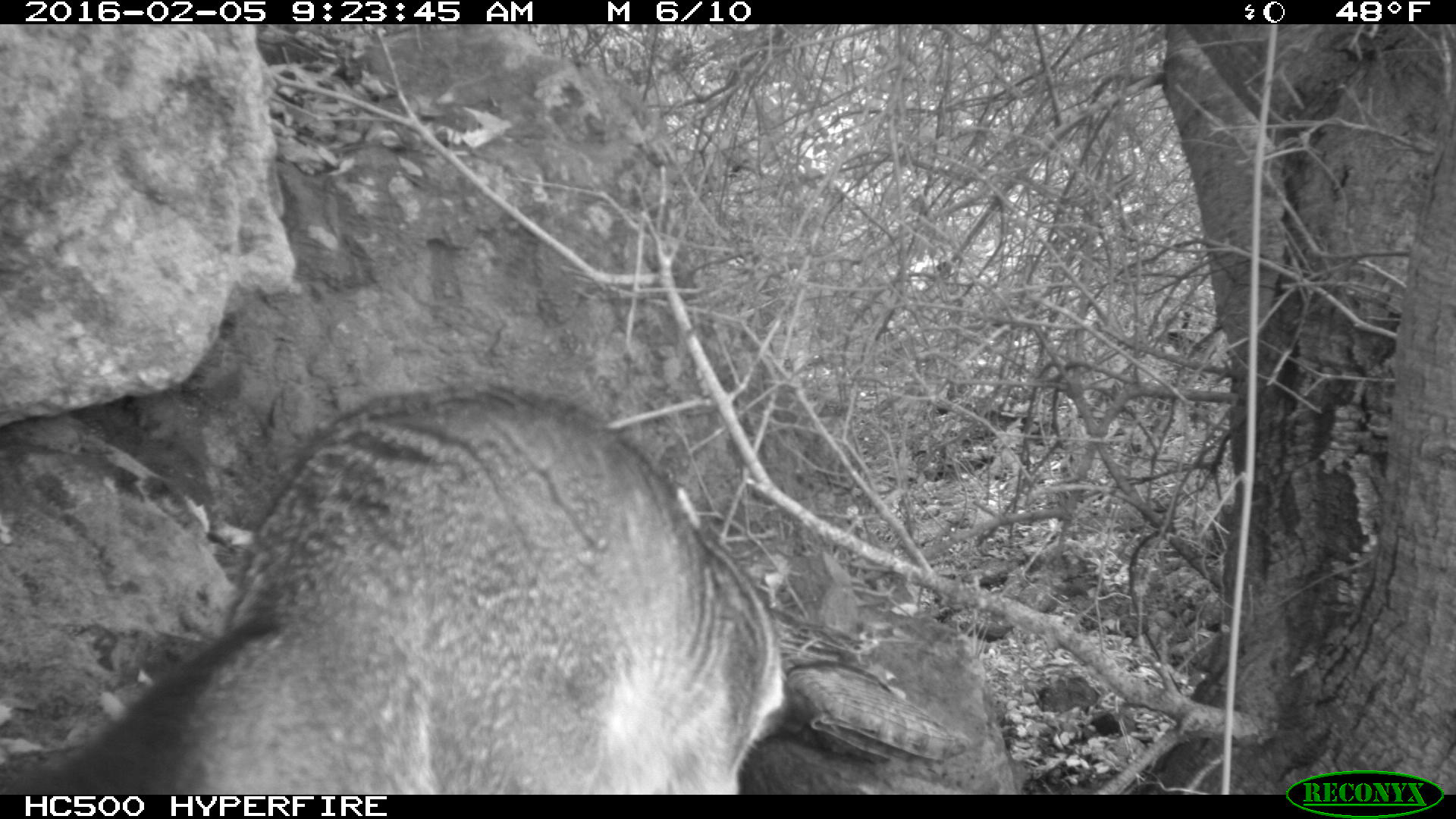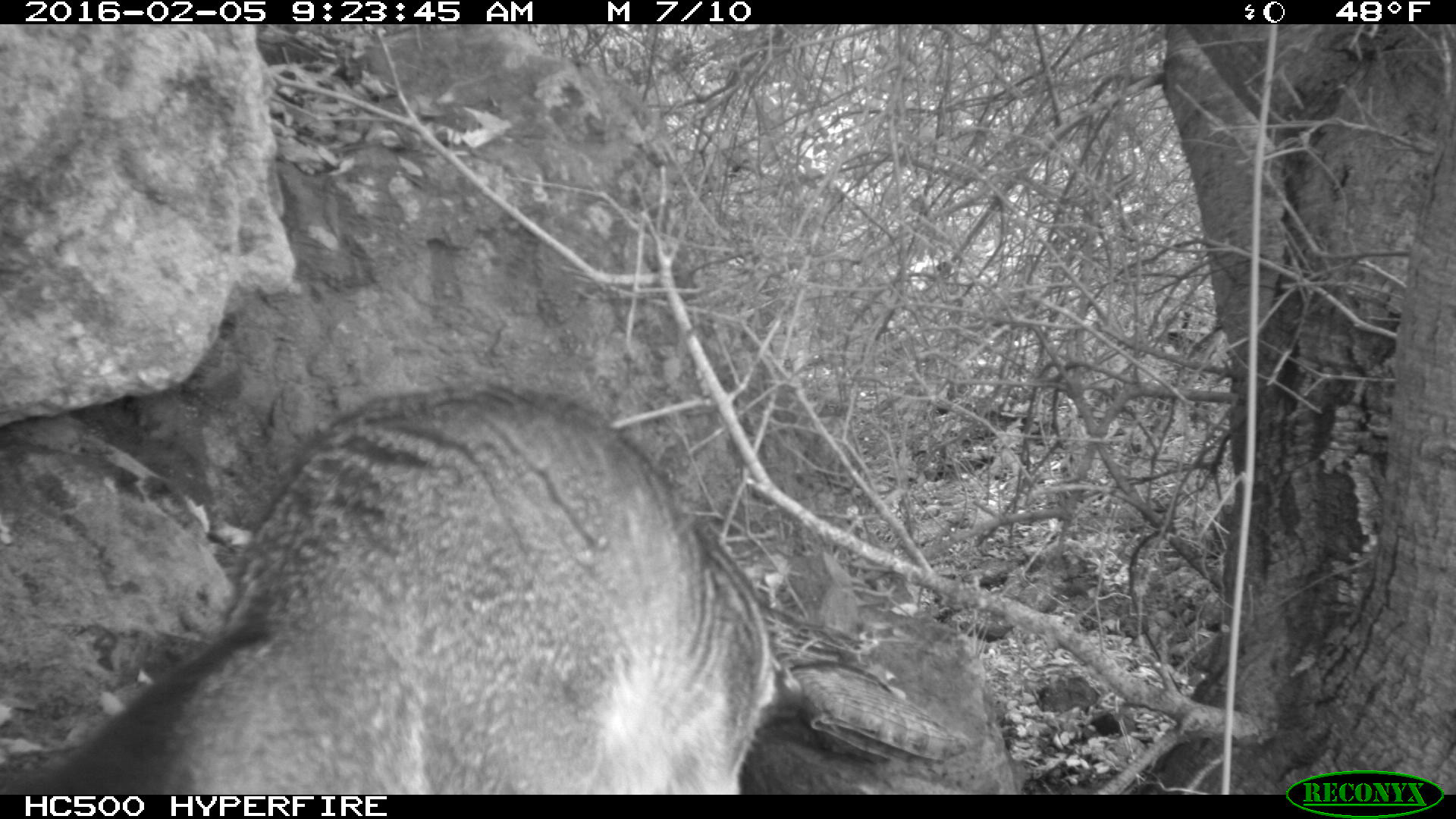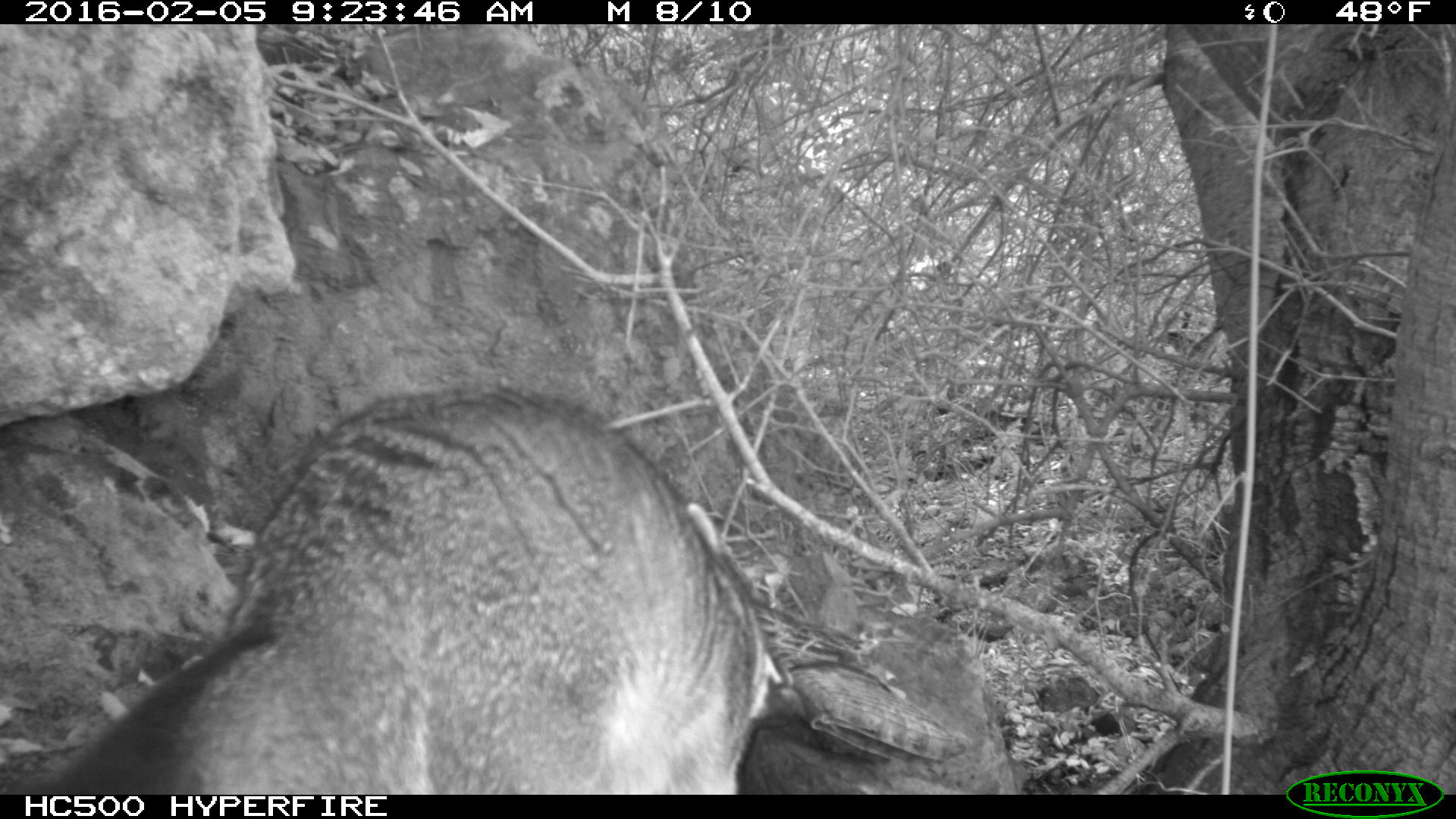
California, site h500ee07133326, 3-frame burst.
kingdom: Animalia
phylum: Chordata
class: Mammalia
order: Carnivora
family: Canidae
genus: Urocyon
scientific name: Urocyon littoralis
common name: island fox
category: fox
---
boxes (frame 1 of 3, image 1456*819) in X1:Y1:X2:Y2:
fox: 1:385:783:793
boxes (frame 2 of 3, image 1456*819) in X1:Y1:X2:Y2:
fox: 34:384:826:795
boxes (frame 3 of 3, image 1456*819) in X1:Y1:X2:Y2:
fox: 0:384:777:794